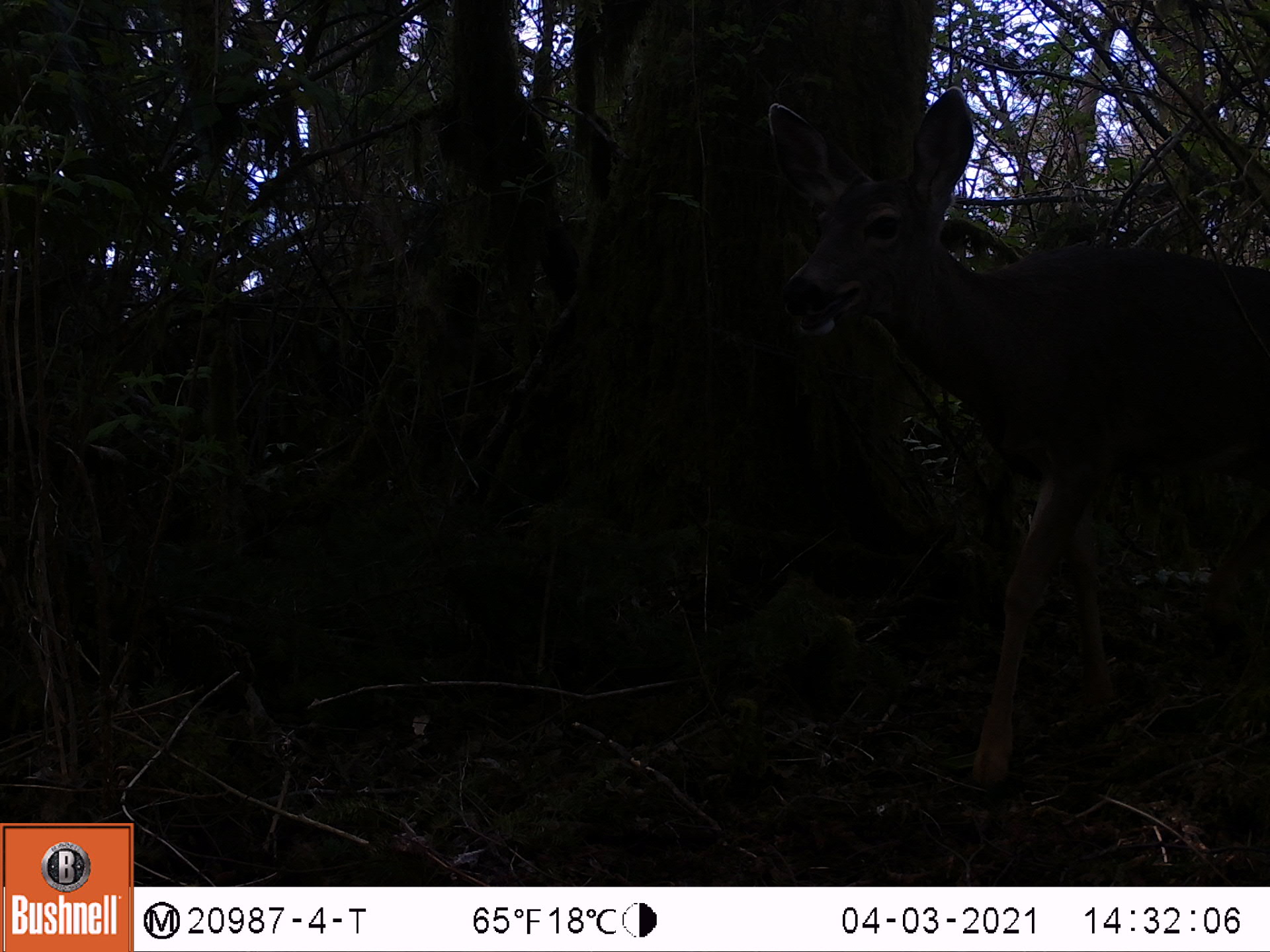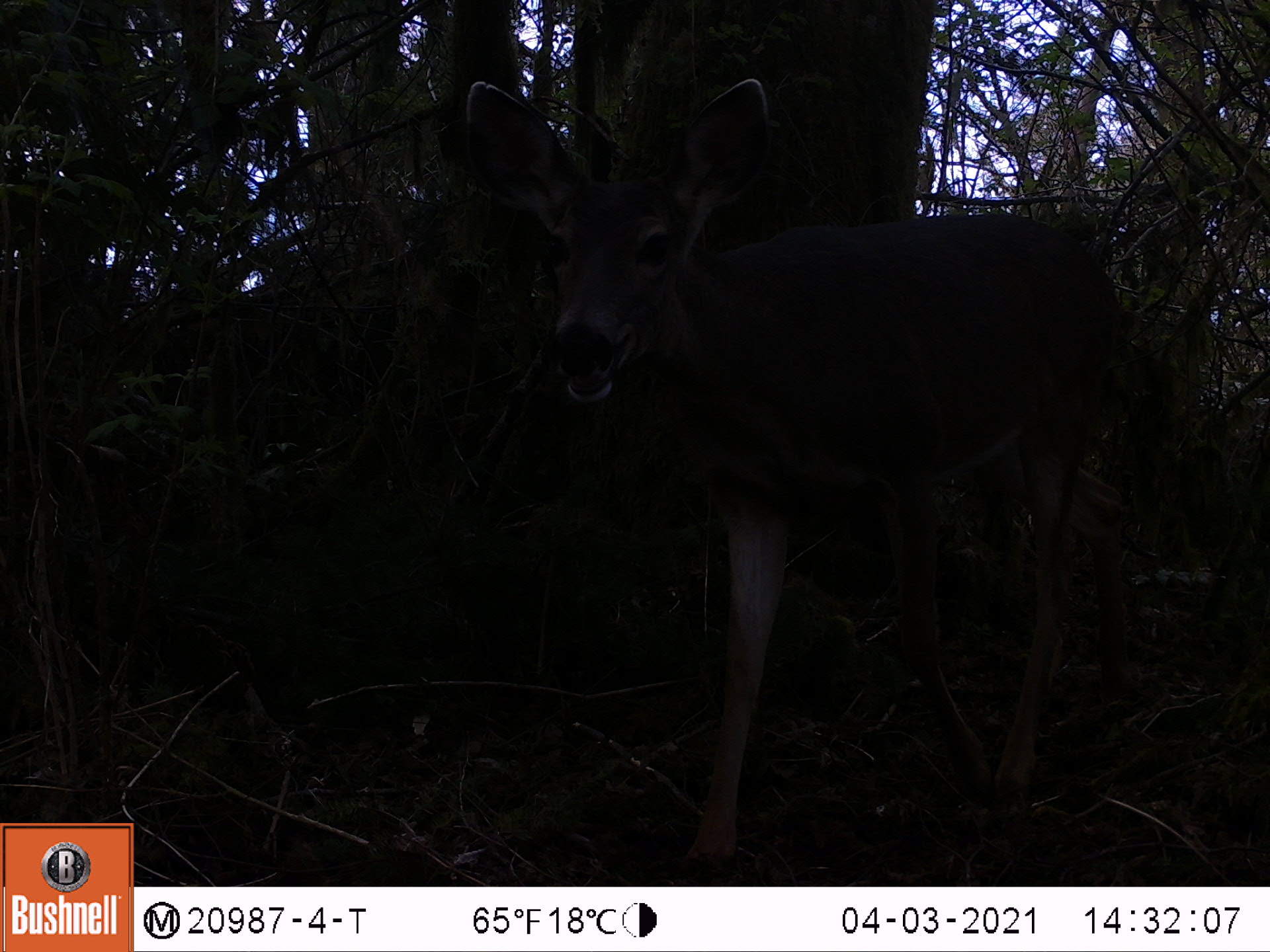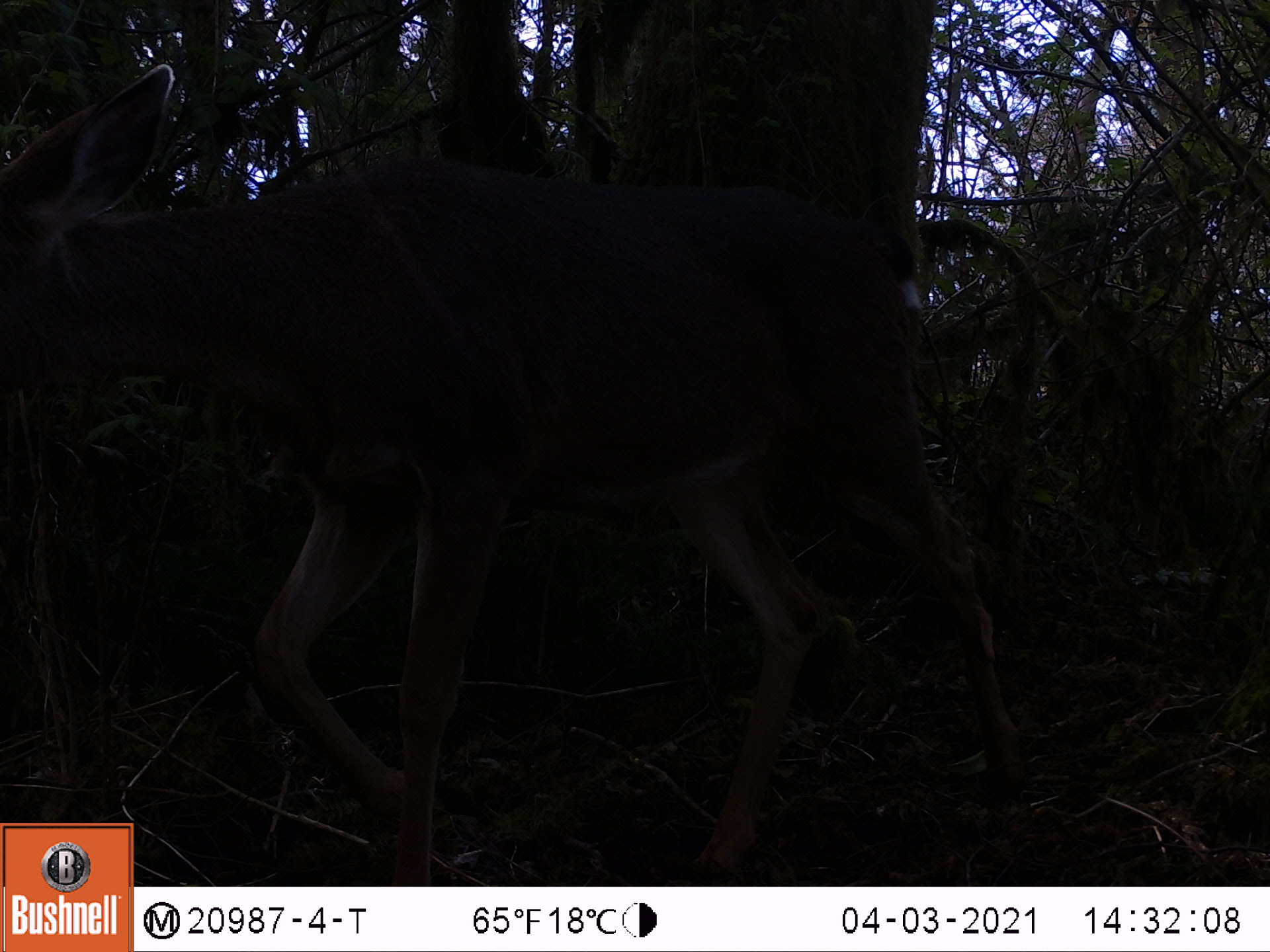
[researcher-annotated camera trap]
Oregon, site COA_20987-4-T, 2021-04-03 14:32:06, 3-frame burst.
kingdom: Animalia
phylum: Chordata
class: Mammalia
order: Artiodactyla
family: Cervidae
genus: Odocoileus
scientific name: Odocoileus hemionus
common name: black-tailed deer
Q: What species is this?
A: Black-tailed deer (Odocoileus hemionus).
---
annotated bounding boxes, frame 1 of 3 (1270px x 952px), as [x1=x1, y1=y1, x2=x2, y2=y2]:
black-tailed deer: [x1=760, y1=80, x2=1263, y2=807]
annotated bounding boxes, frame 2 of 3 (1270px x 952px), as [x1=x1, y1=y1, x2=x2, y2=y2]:
black-tailed deer: [x1=423, y1=61, x2=1148, y2=861]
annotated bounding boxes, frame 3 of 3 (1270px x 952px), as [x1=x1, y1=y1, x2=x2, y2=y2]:
black-tailed deer: [x1=2, y1=53, x2=1024, y2=811]